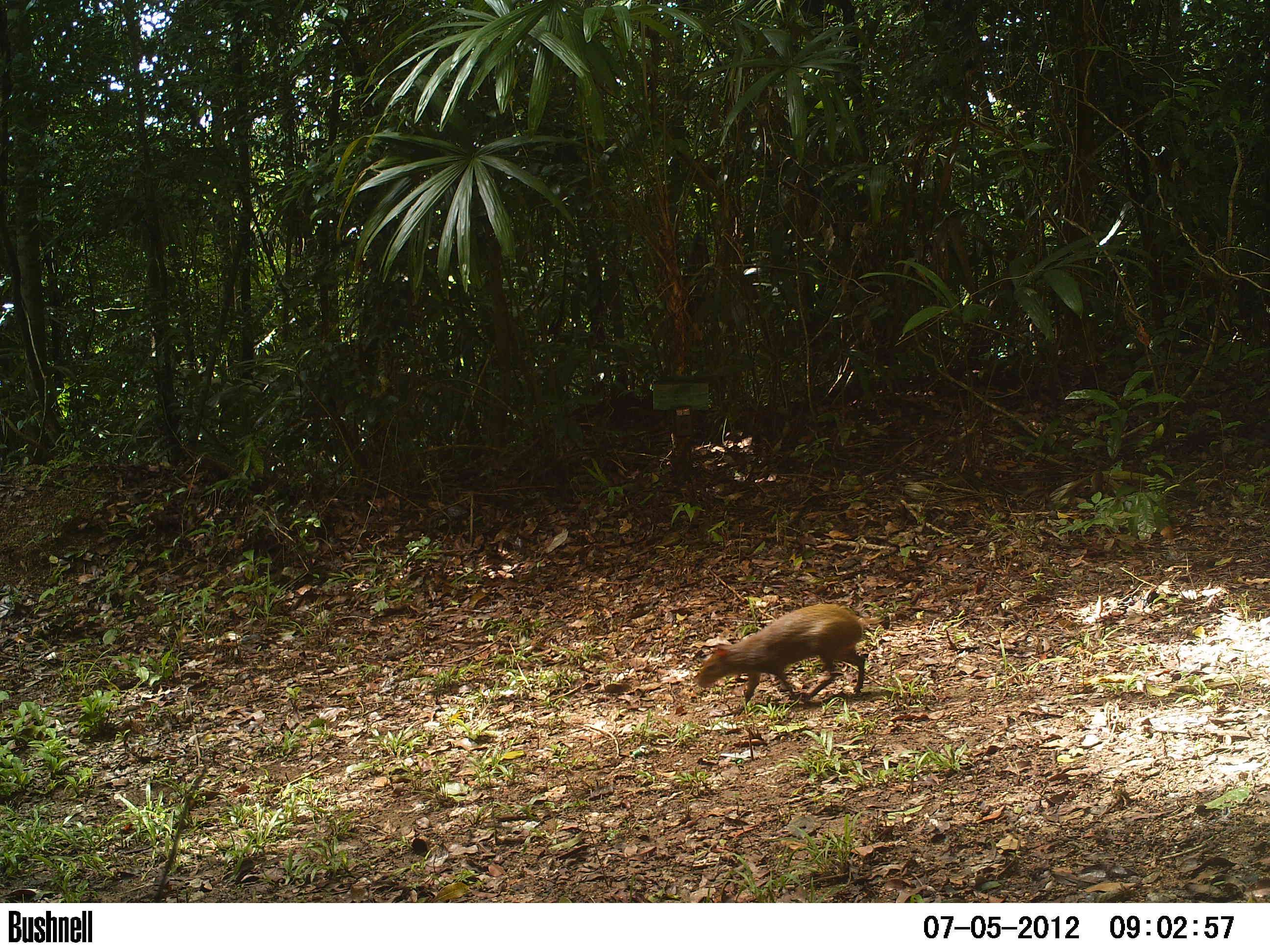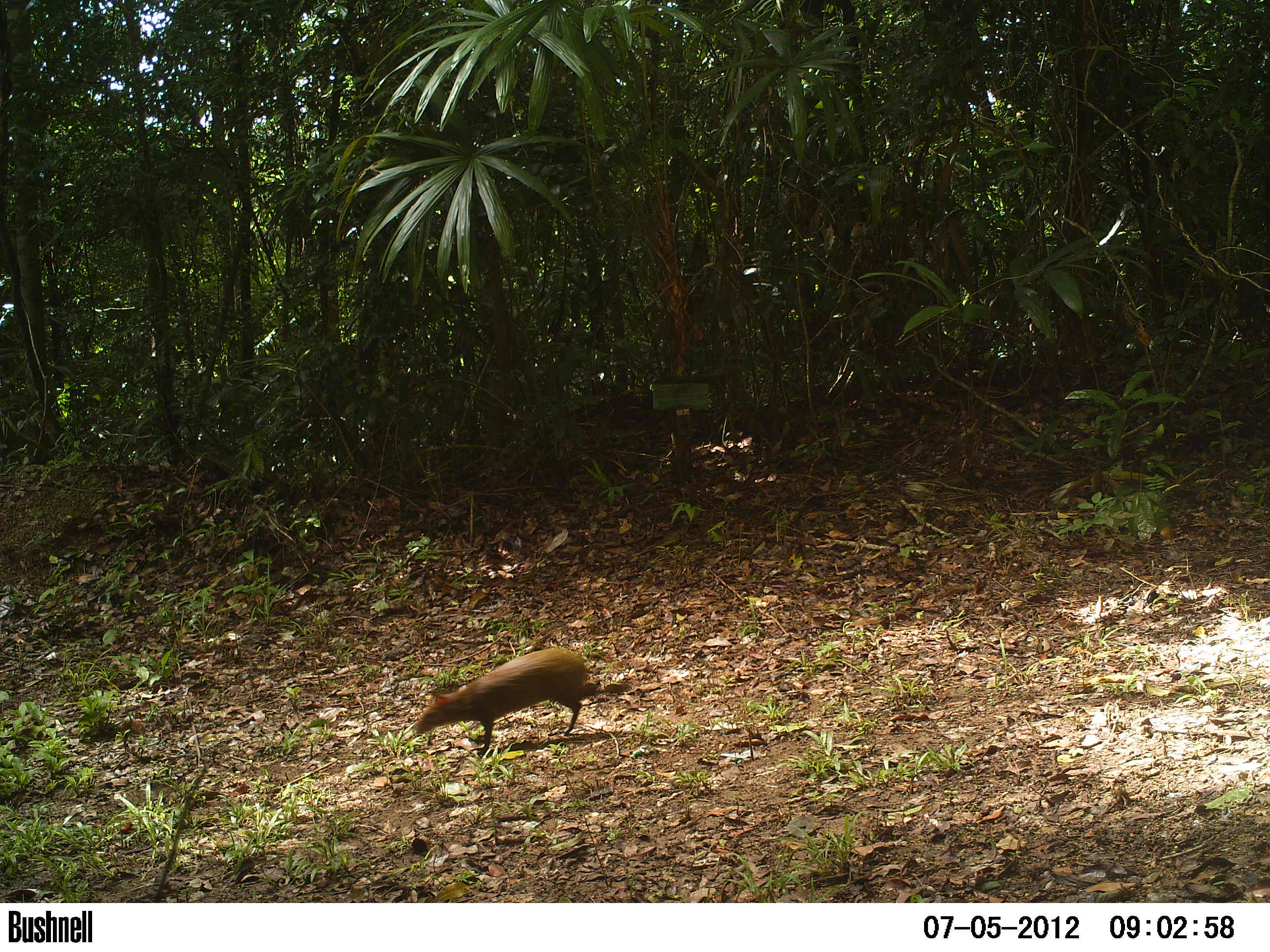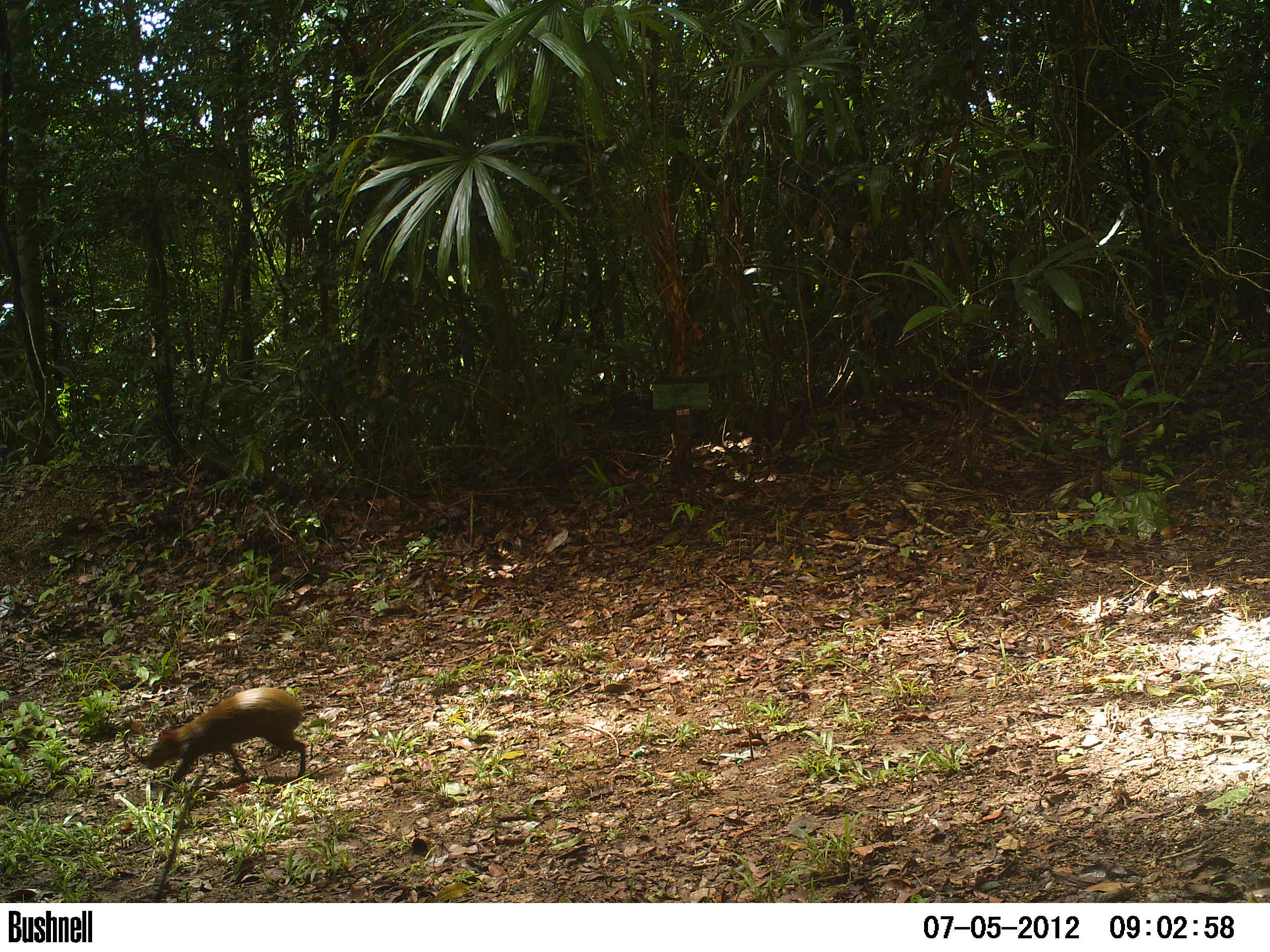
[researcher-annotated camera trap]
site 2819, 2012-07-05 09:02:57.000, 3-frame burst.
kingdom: Animalia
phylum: Chordata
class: Mammalia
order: Rodentia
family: Dasyproctidae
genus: Dasyprocta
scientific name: Dasyprocta punctata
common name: central american agouti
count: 1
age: adult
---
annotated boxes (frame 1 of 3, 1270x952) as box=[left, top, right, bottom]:
dasyprocta punctata: box=[695, 603, 885, 717]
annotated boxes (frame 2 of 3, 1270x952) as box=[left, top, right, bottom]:
dasyprocta punctata: box=[415, 648, 630, 757]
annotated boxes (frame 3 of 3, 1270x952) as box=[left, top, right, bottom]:
dasyprocta punctata: box=[147, 687, 308, 796]